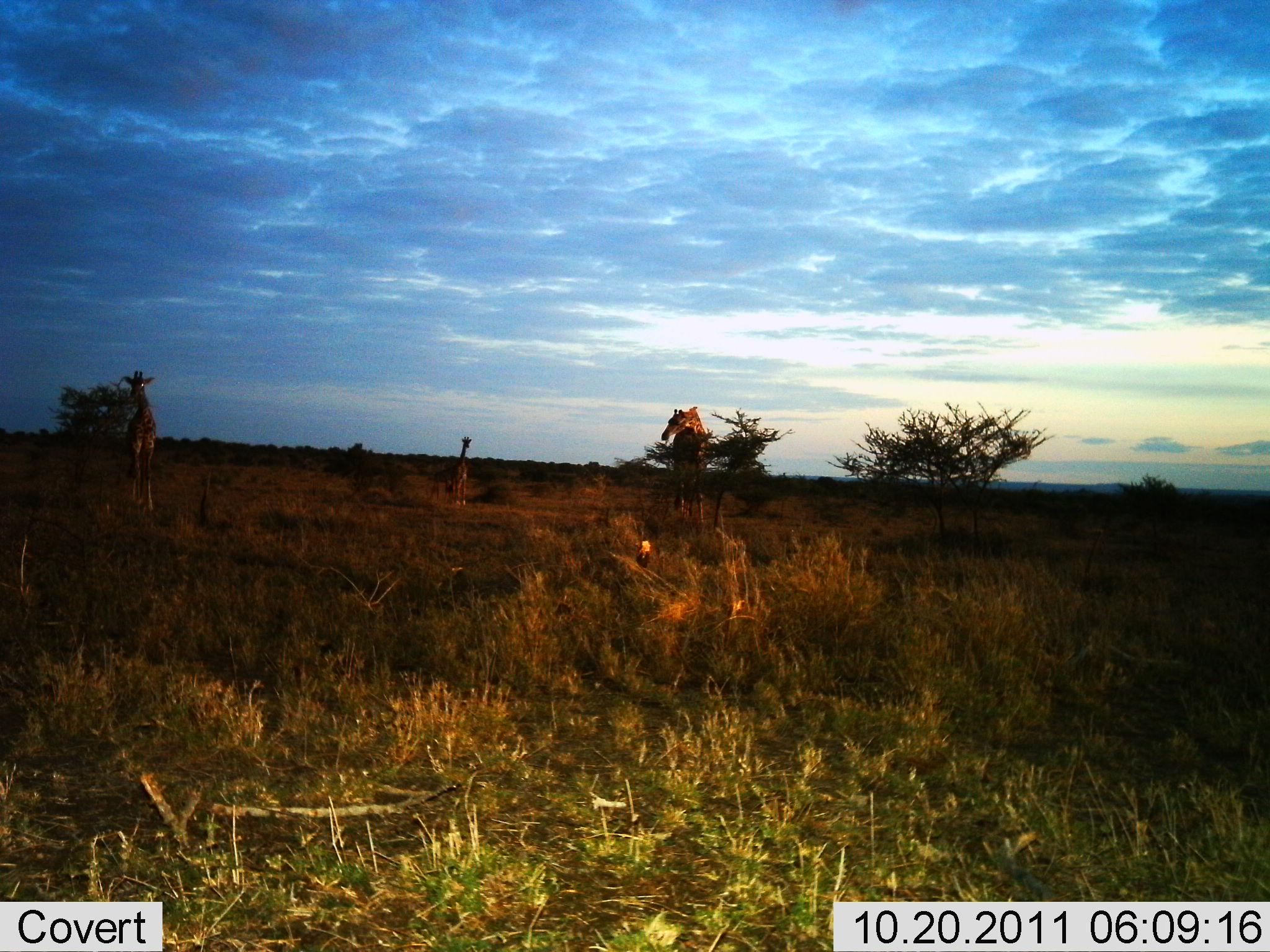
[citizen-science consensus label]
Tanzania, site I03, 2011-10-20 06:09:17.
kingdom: Animalia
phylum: Chordata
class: Mammalia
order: Artiodactyla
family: Giraffidae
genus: Giraffa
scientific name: Giraffa camelopardalis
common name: giraffe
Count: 3.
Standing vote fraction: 71%.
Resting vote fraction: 0%.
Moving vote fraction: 0%.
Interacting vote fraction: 0%.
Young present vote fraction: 43%.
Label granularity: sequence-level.